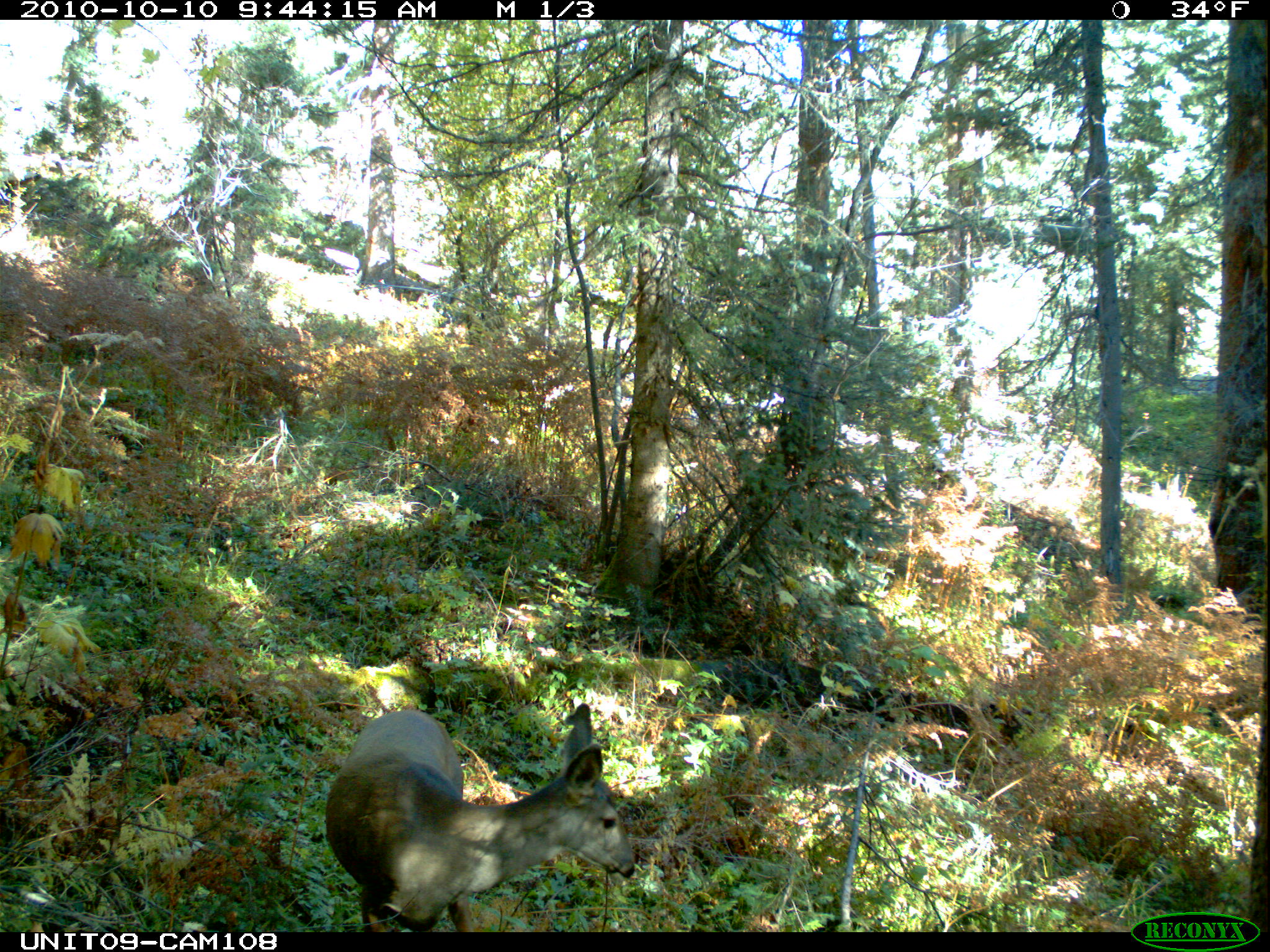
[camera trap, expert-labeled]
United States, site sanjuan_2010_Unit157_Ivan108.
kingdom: Animalia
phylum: Chordata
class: Mammalia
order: Artiodactyla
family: Cervidae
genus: Odocoileus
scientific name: Odocoileus hemionus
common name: mule deer